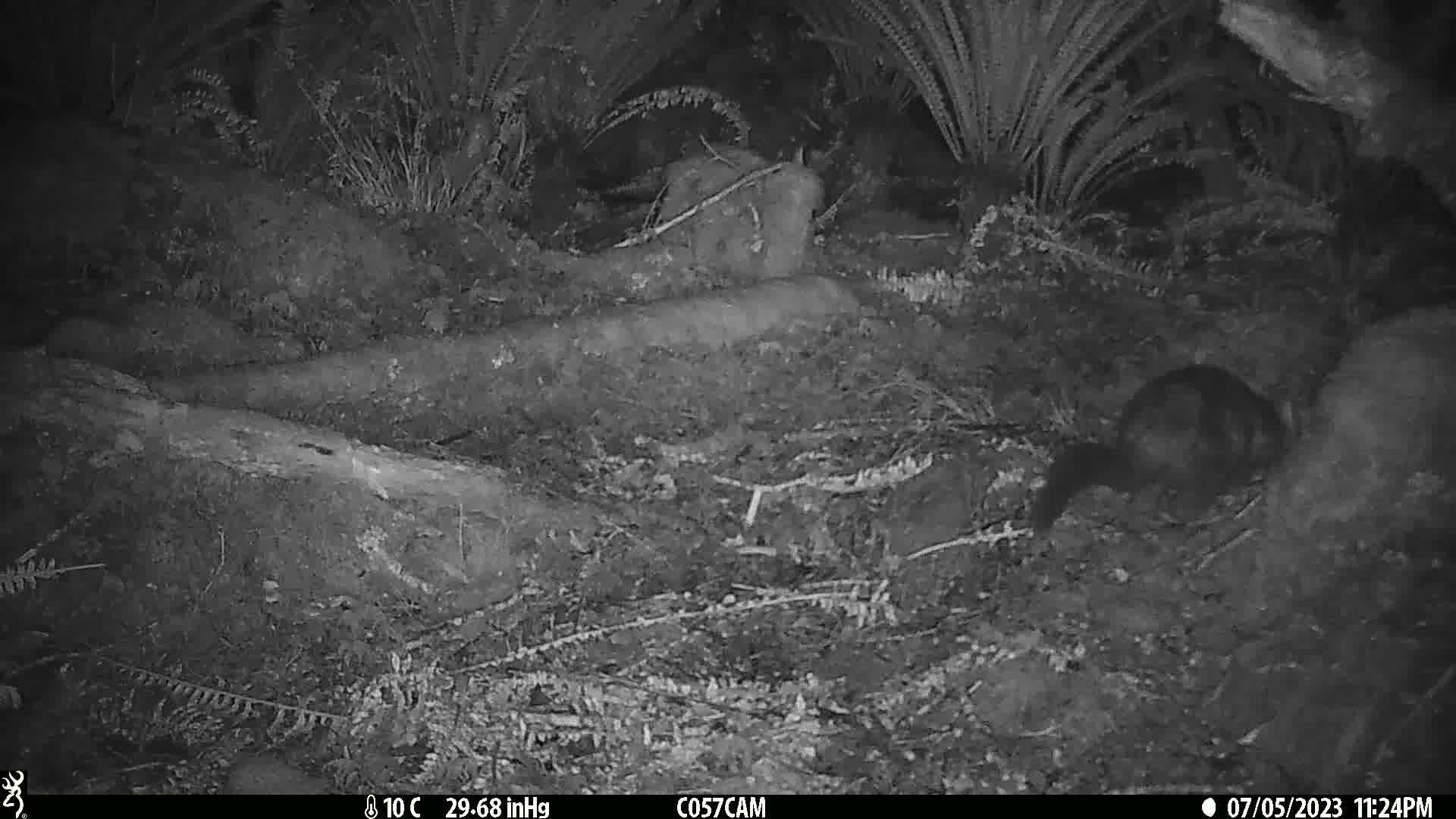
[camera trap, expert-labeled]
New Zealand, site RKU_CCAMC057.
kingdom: Animalia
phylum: Chordata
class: Mammalia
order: Diprotodontia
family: Phalangeridae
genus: Trichosurus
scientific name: Trichosurus vulpecula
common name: common brushtail possum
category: possum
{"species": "possum (common brushtail possum) (Trichosurus vulpecula)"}